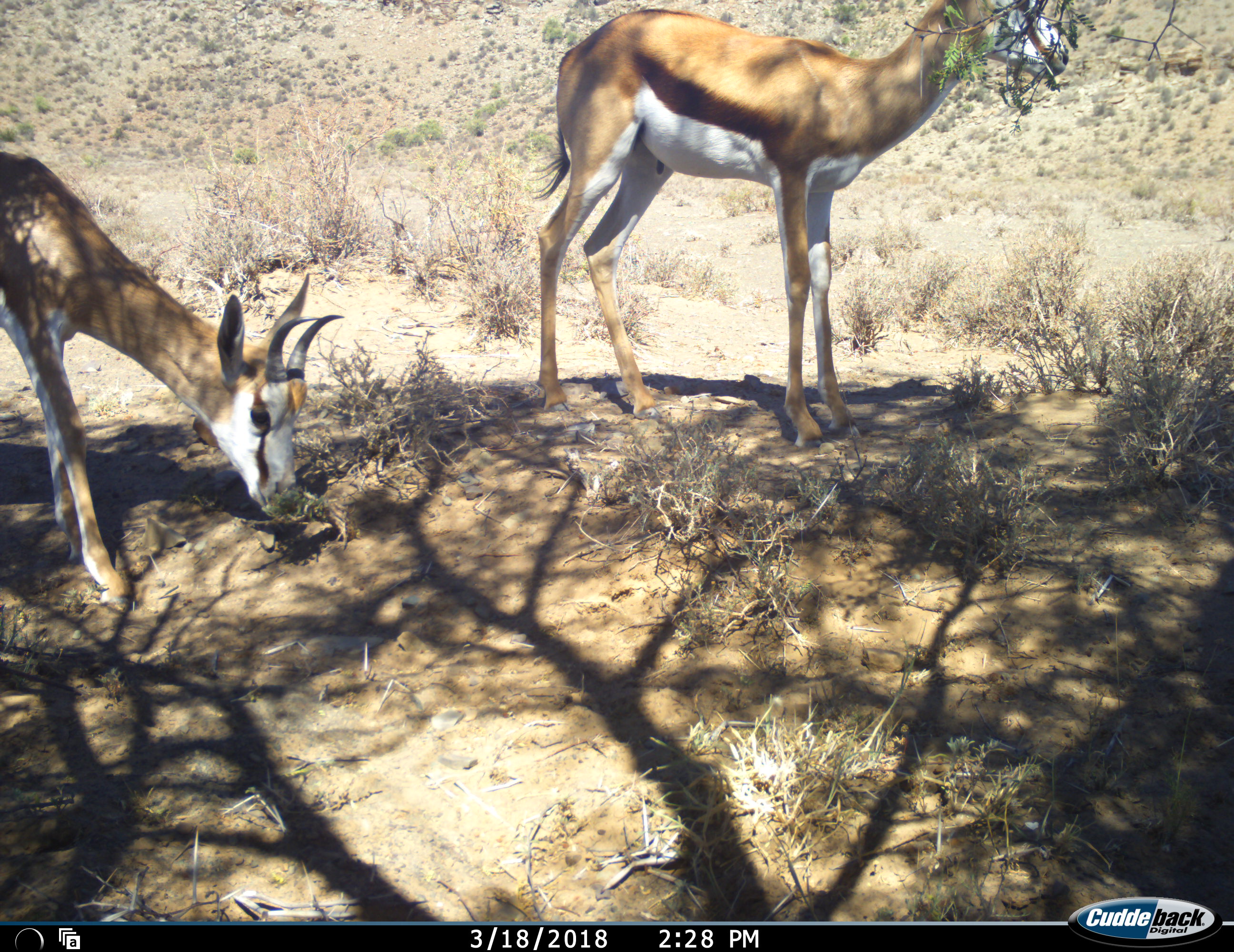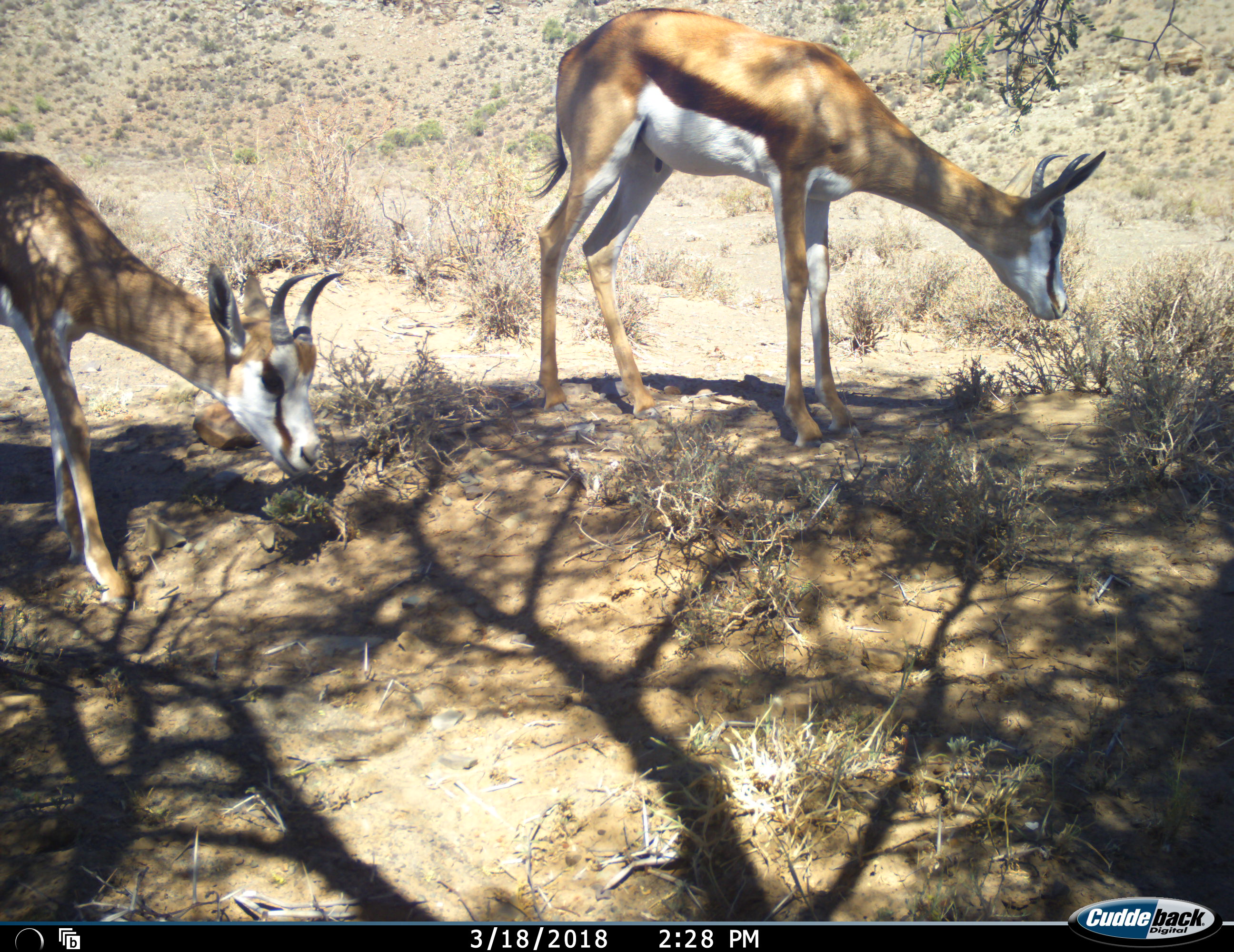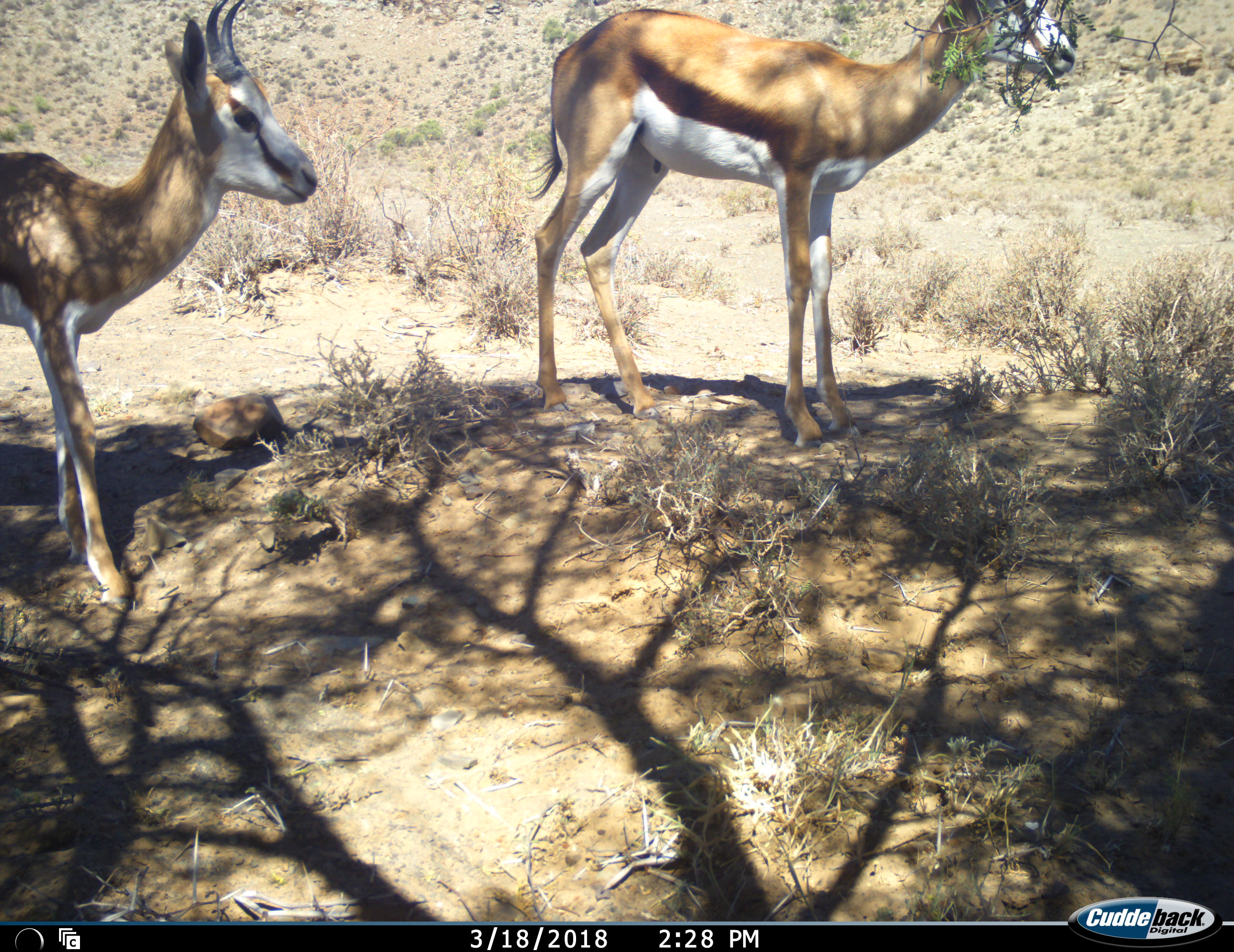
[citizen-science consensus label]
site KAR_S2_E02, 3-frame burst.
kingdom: Animalia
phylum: Chordata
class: Mammalia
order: Artiodactyla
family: Bovidae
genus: Antidorcas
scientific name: Antidorcas marsupialis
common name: springbok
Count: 2.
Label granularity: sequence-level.